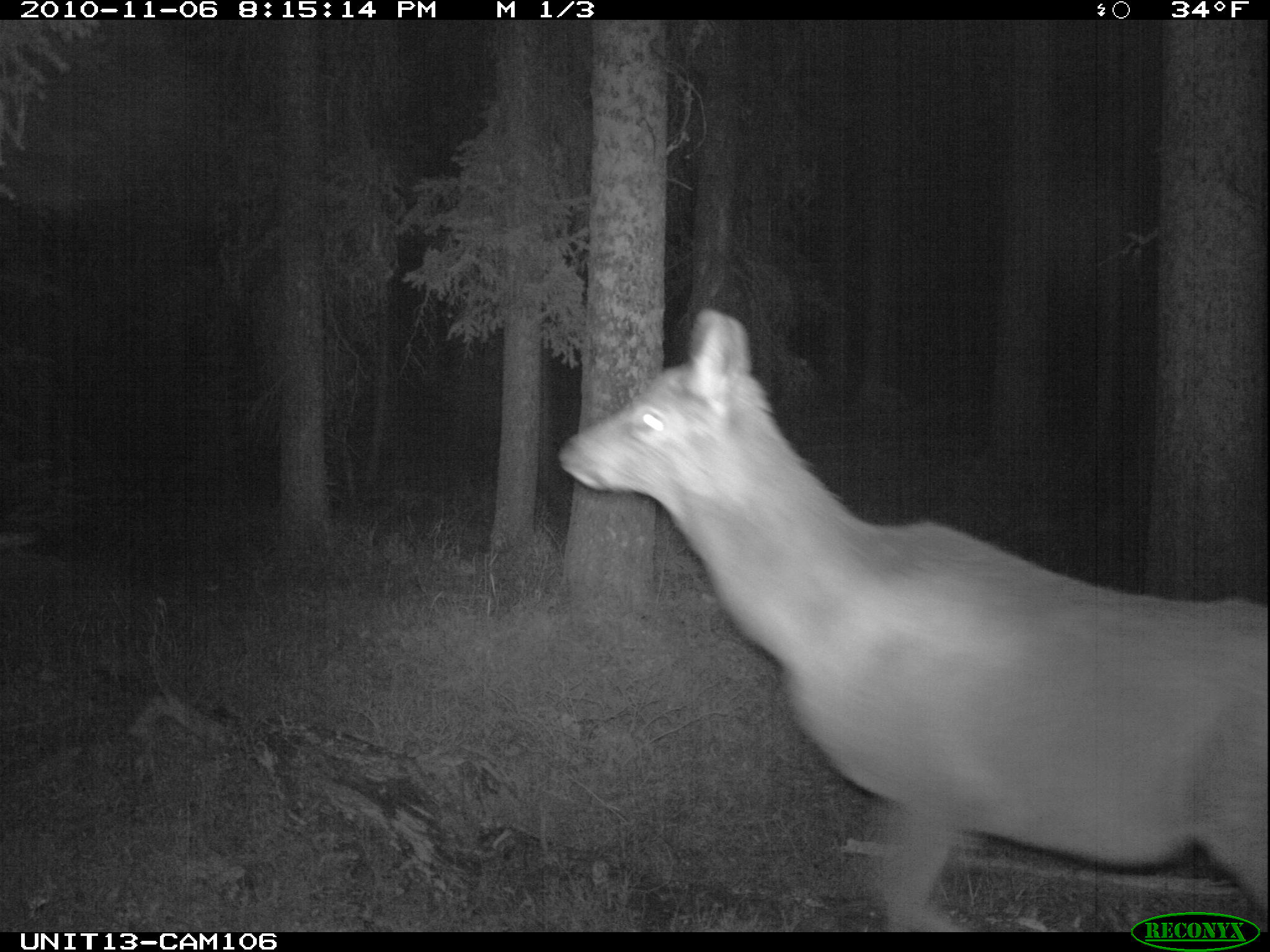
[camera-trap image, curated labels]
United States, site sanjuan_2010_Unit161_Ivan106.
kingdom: Animalia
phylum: Chordata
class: Mammalia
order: Artiodactyla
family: Cervidae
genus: Cervus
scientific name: Cervus elaphus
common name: red deer